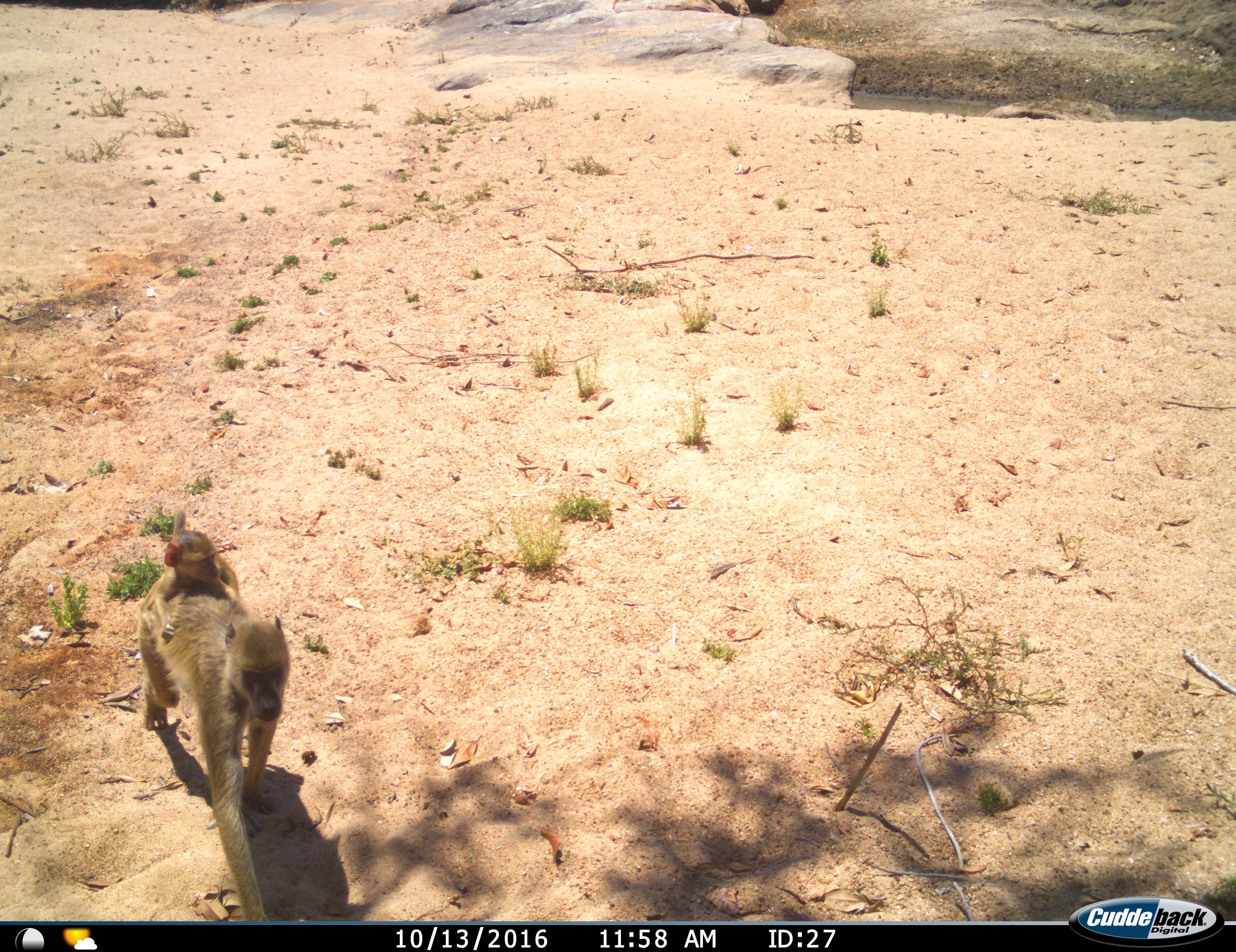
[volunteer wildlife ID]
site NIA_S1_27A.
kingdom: Animalia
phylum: Chordata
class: Mammalia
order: Primates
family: Cercopithecidae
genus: Papio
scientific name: Papio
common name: baboon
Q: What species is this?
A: Baboon (Papio).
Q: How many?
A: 2.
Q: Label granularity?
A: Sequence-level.